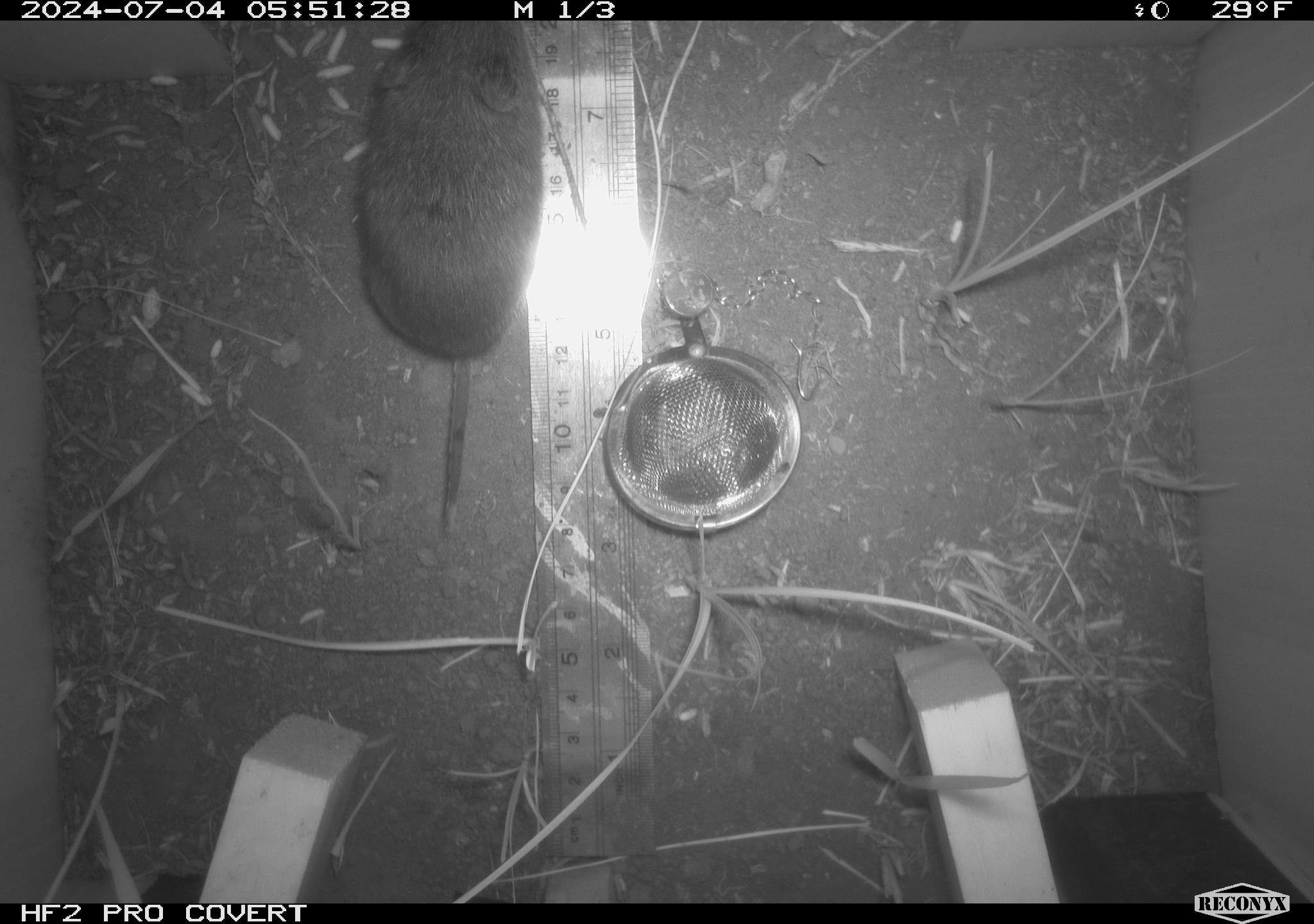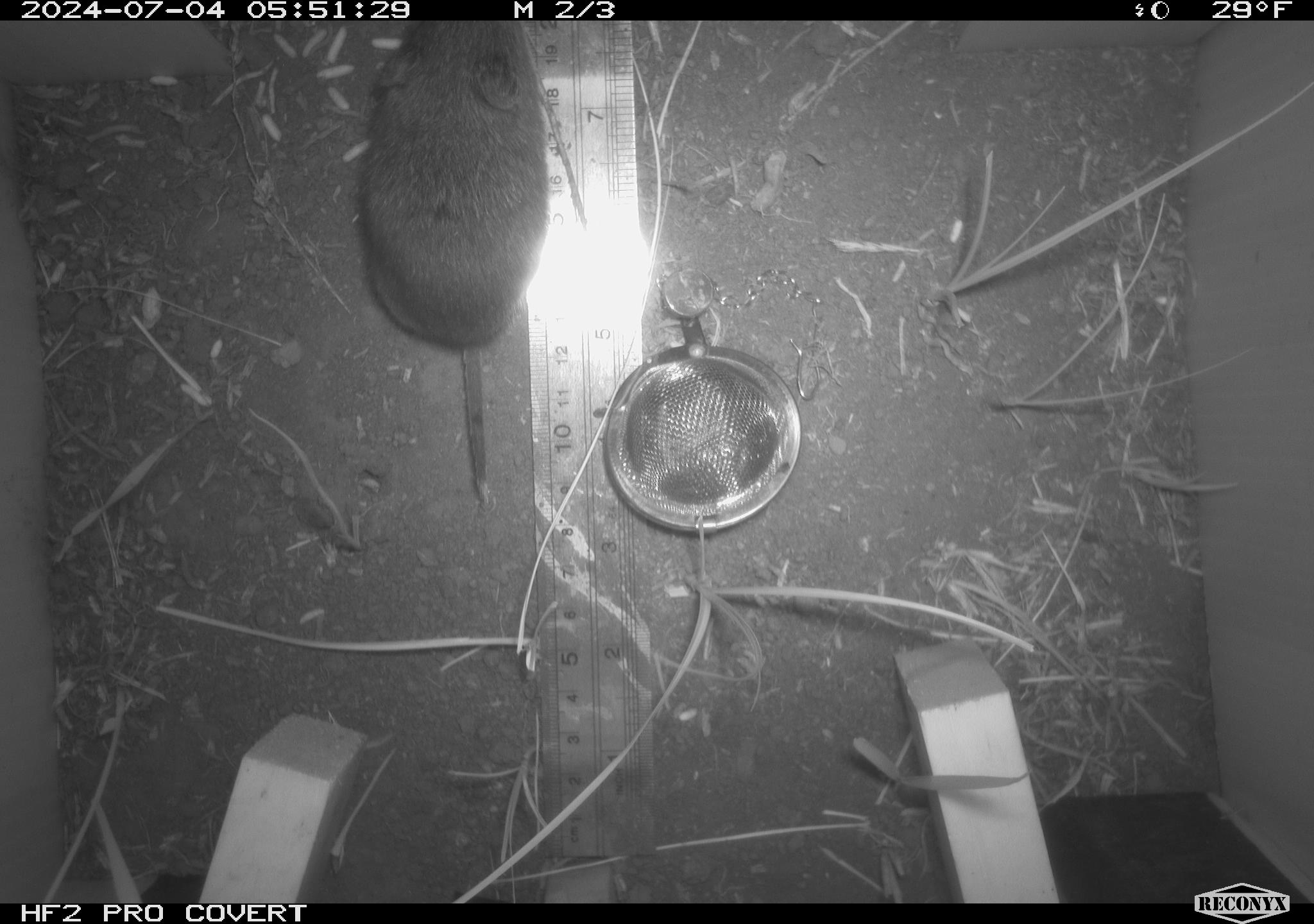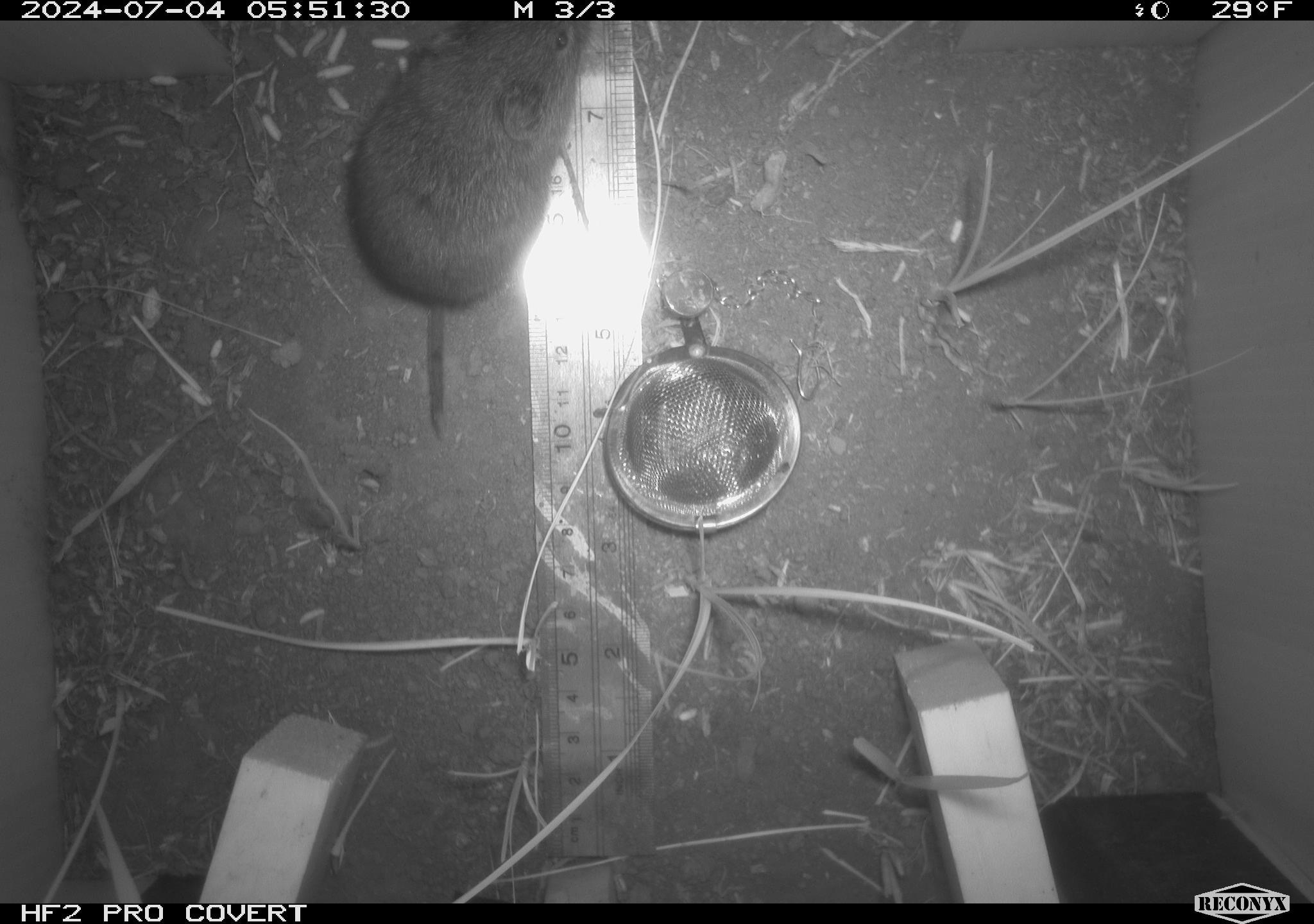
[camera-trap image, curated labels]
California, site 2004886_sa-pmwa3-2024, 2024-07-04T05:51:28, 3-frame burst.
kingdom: Animalia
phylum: Chordata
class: Mammalia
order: Rodentia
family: Cricetidae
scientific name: Arvicolinae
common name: voles, lemmings, and muskrats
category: arvicolinae subfamily